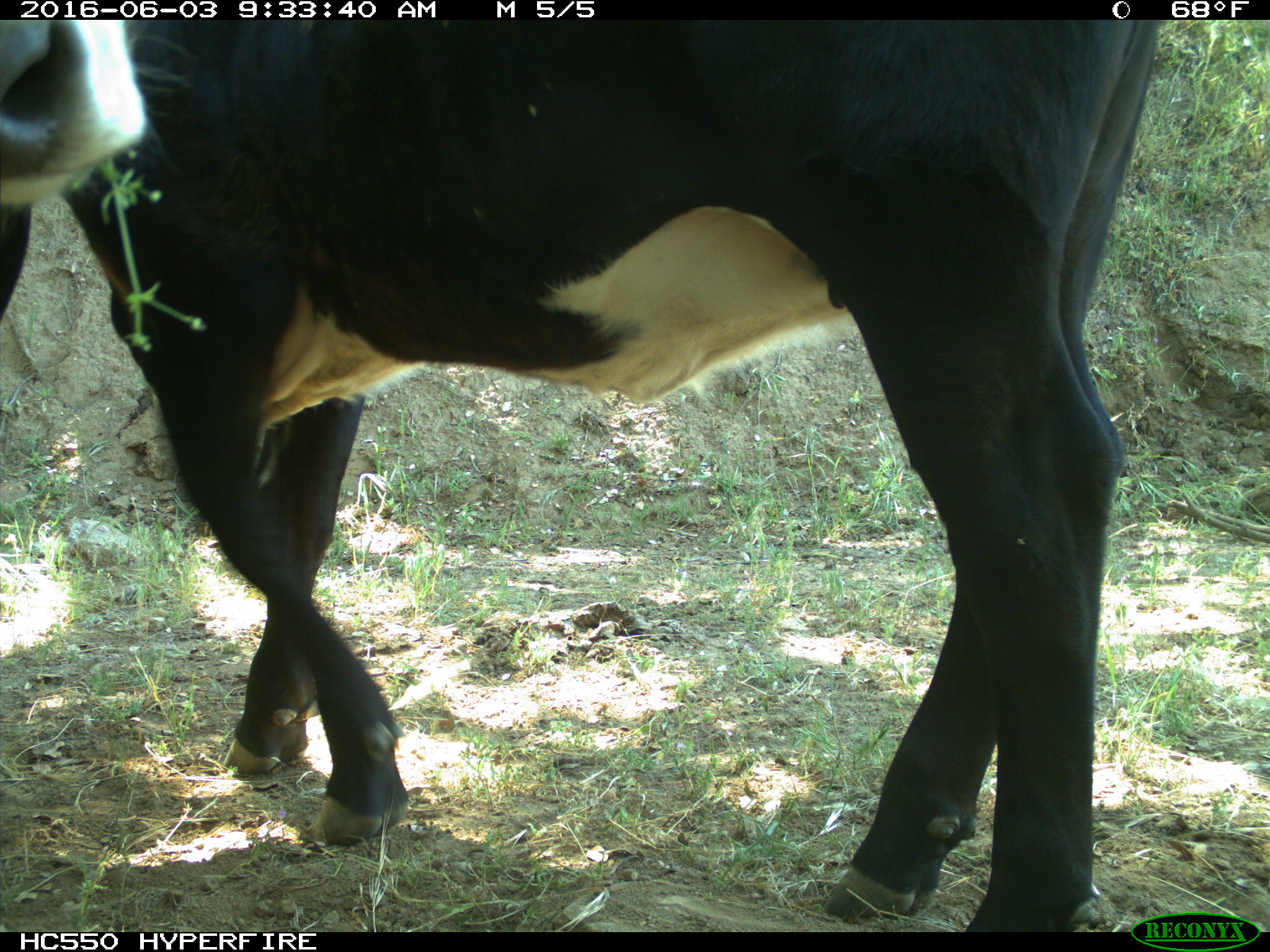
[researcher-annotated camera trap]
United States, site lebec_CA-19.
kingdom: Animalia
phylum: Chordata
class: Mammalia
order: Artiodactyla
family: Bovidae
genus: Bos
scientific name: Bos taurus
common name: domestic cow